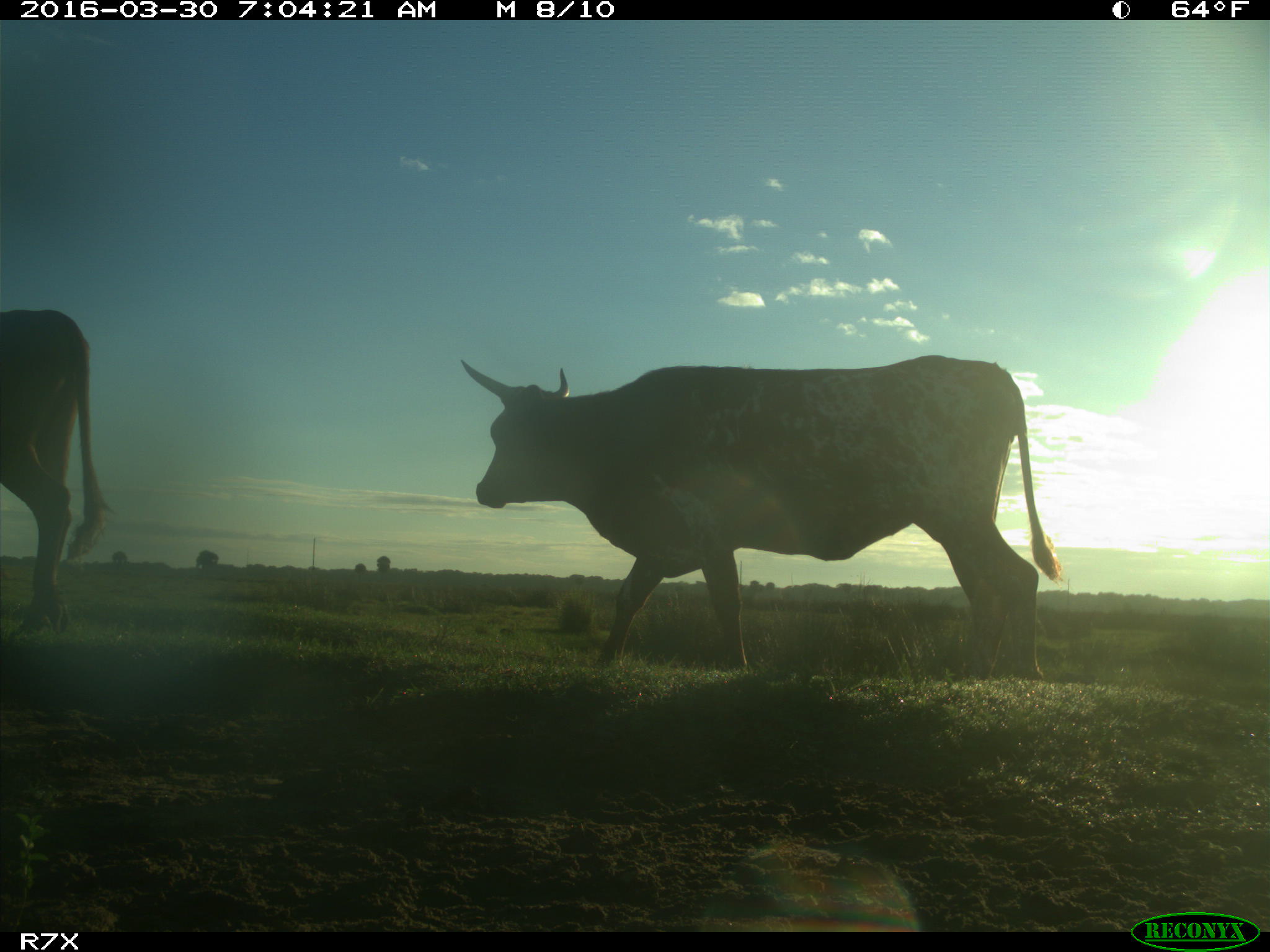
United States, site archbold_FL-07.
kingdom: Animalia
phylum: Chordata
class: Mammalia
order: Artiodactyla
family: Bovidae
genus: Bos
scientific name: Bos taurus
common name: domestic cow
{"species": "Bos taurus (domestic cow)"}